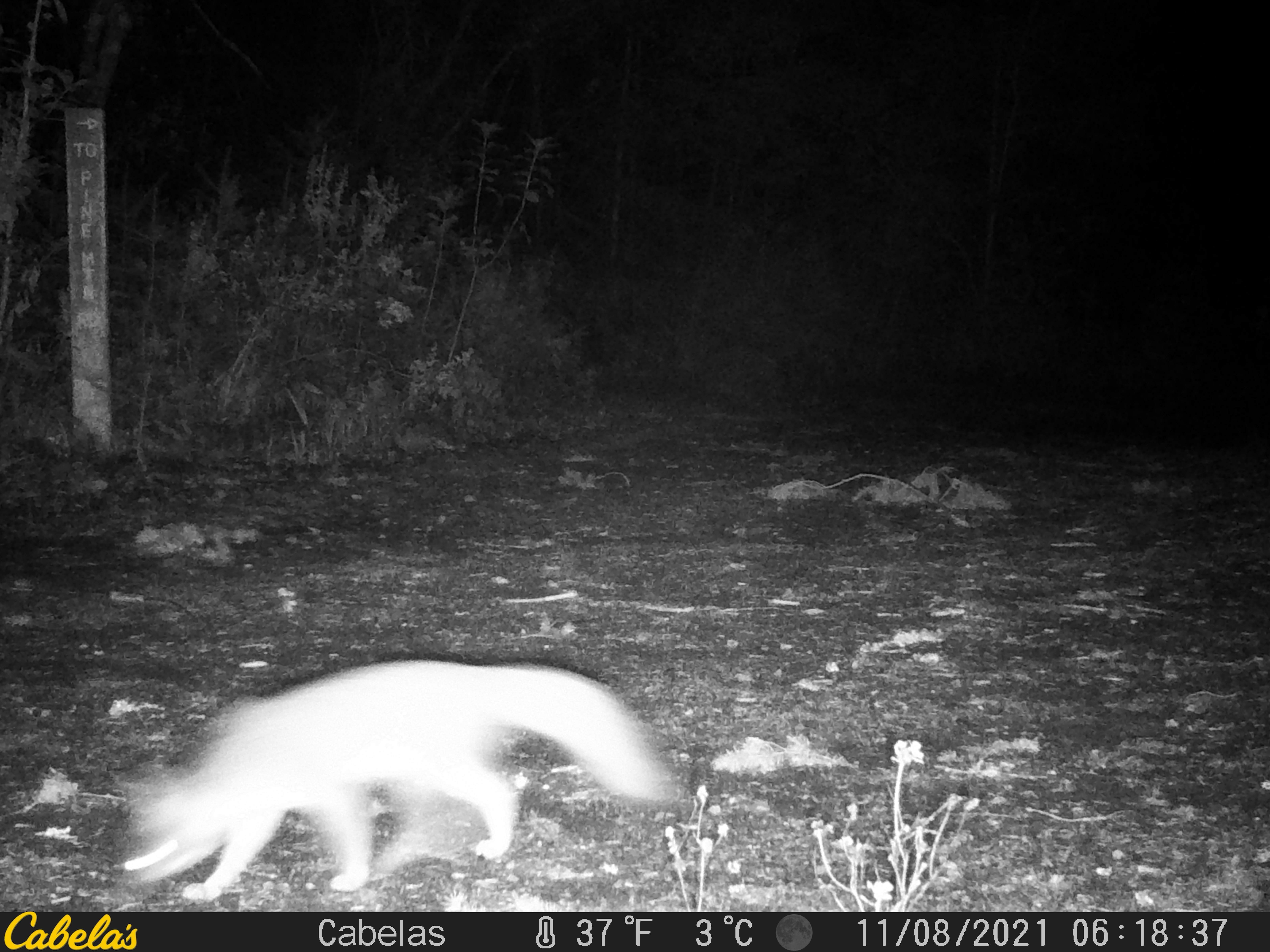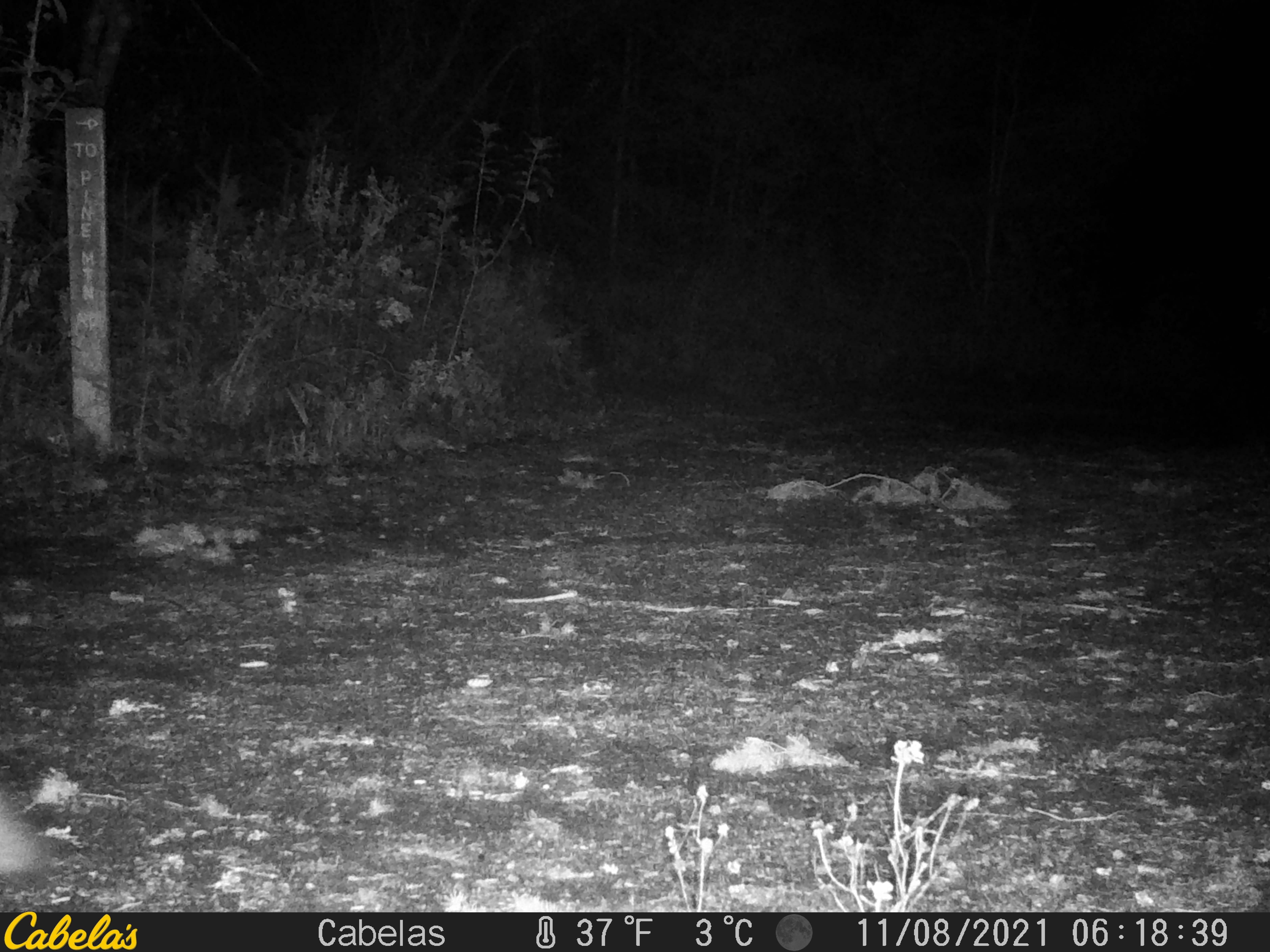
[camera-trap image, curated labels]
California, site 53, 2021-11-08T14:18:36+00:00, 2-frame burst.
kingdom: Animalia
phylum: Chordata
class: Mammalia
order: Carnivora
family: Canidae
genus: Urocyon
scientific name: Urocyon cinereoargenteus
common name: gray fox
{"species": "gray fox (Urocyon cinereoargenteus)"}